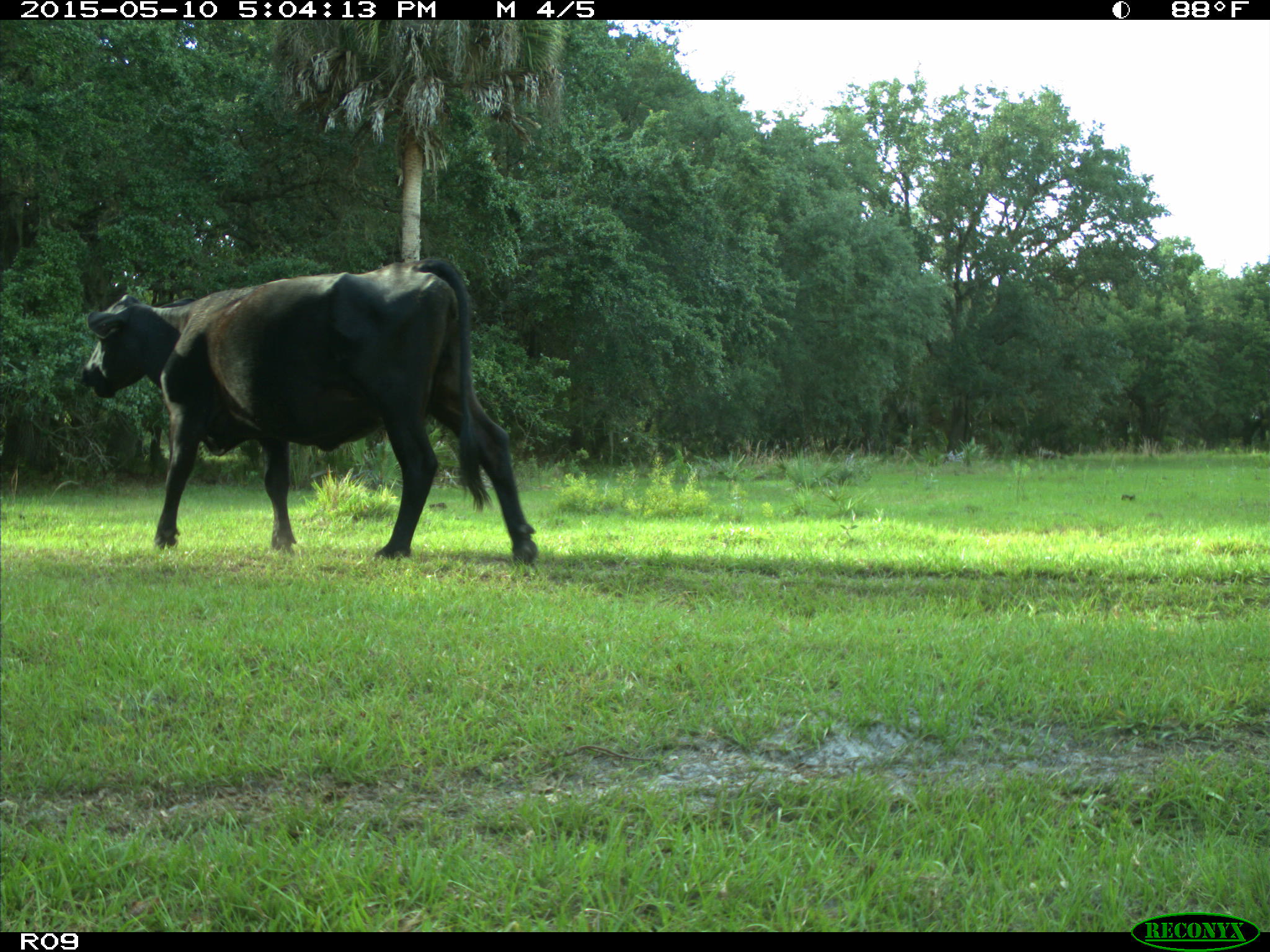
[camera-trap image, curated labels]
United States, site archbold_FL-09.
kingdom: Animalia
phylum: Chordata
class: Mammalia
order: Artiodactyla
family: Bovidae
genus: Bos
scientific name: Bos taurus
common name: domestic cow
Bos taurus (domestic cow).